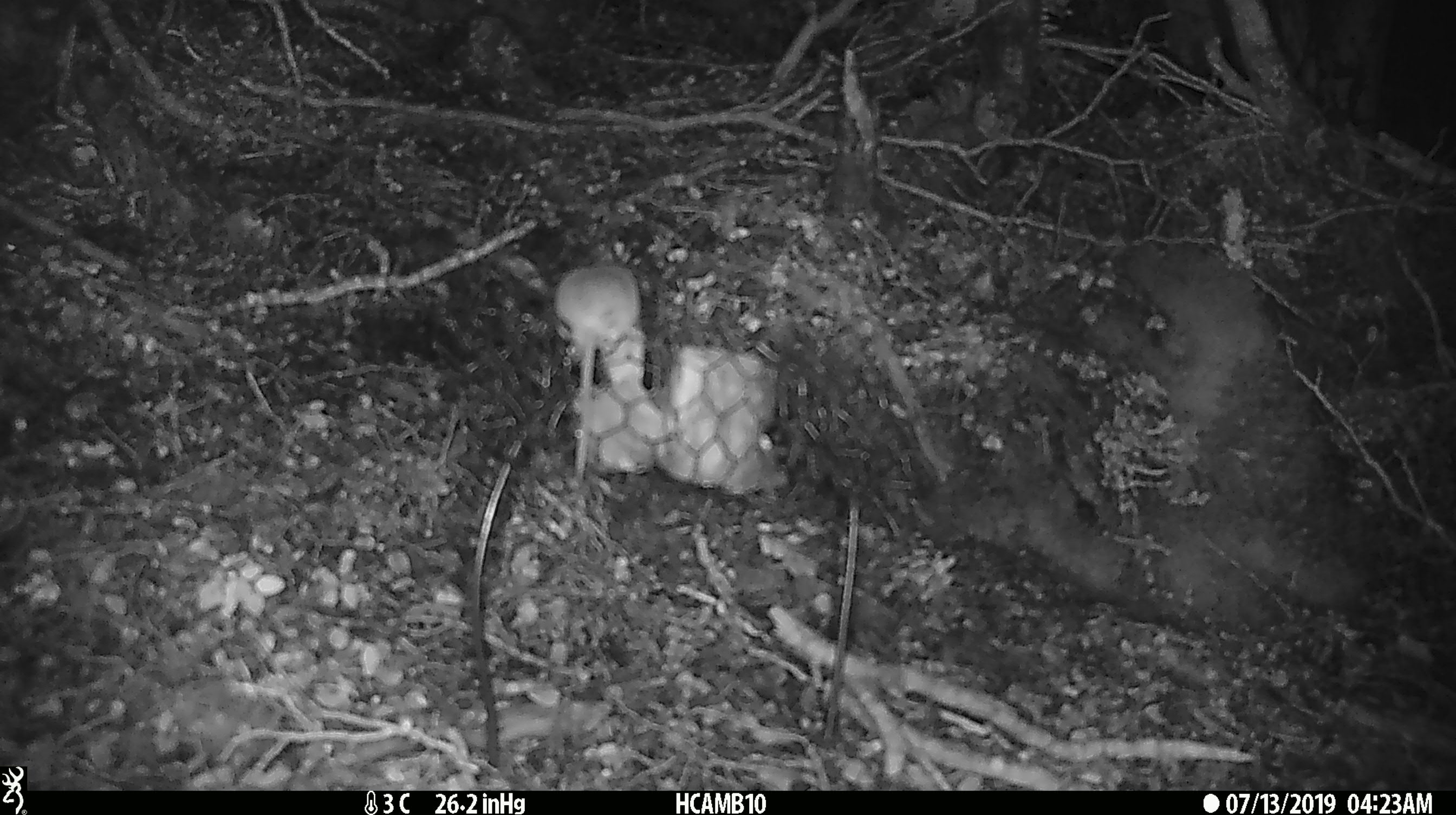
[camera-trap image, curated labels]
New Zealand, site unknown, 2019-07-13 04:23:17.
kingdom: Animalia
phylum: Chordata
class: Mammalia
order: Rodentia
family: Muridae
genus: Mus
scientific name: Mus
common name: mouse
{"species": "mouse (Mus)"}